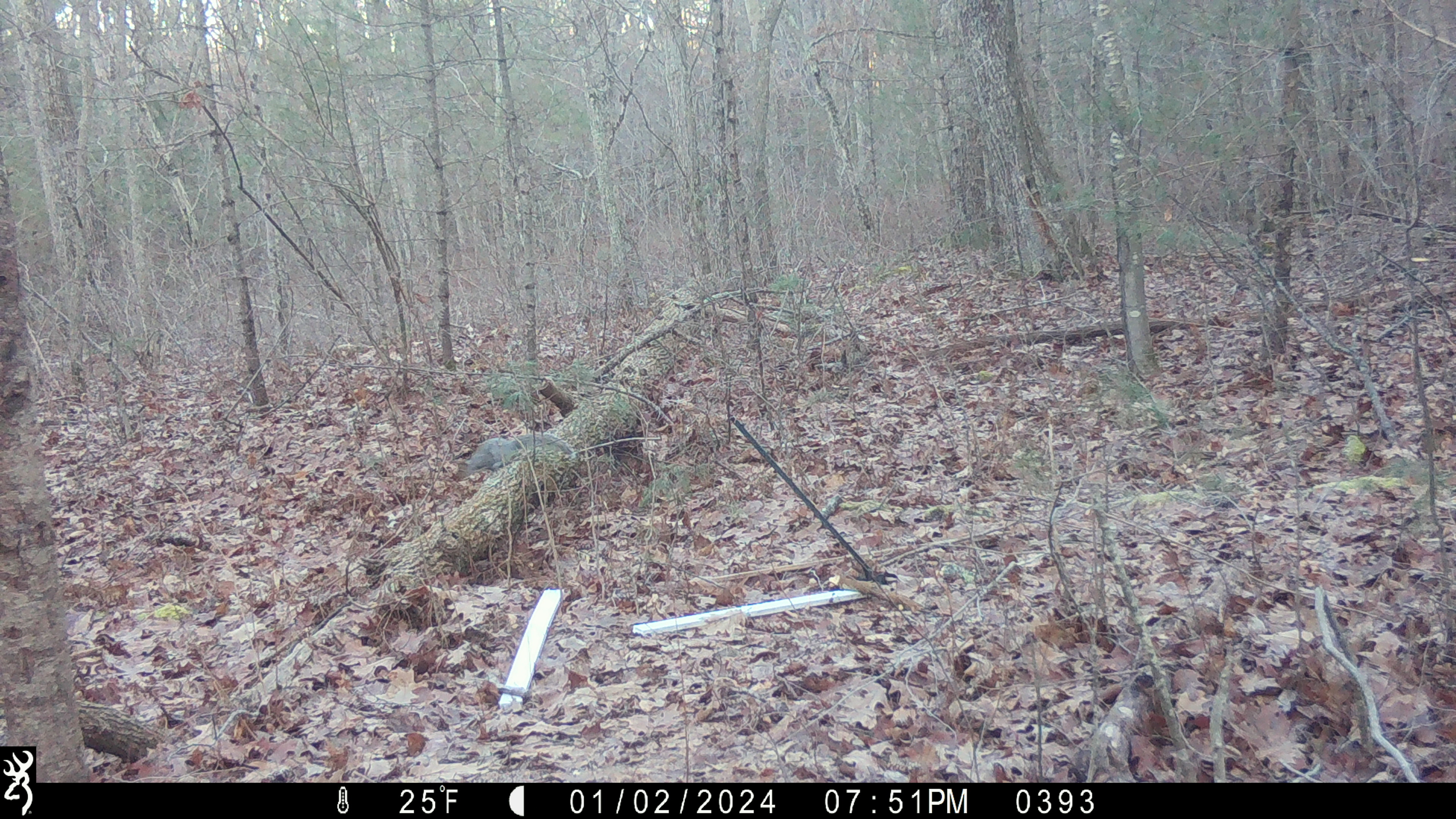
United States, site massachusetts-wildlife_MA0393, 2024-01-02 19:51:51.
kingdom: Animalia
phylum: Chordata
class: Mammalia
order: Rodentia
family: Sciuridae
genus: Sciurus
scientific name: Sciurus carolinensis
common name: gray squirrel